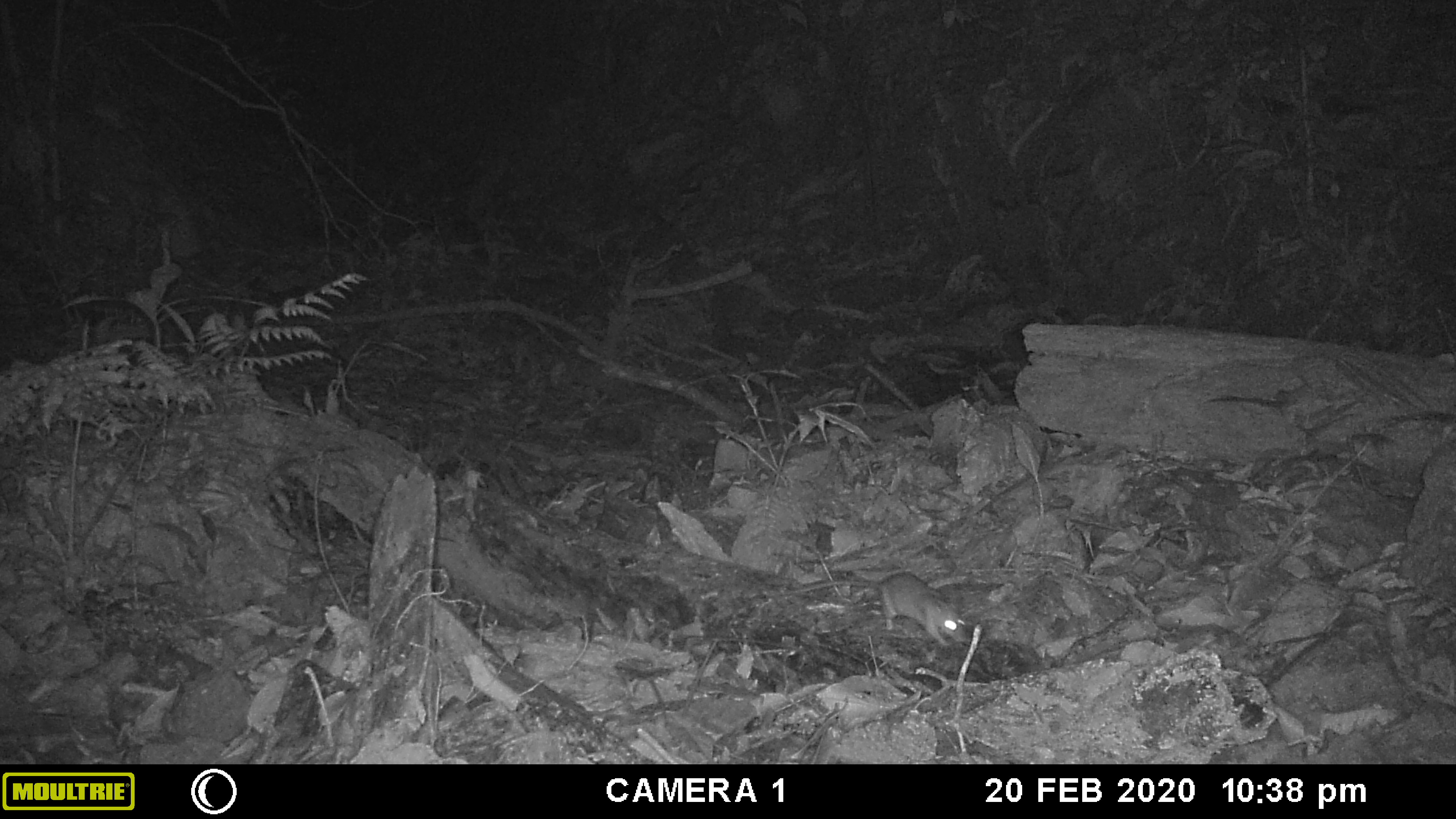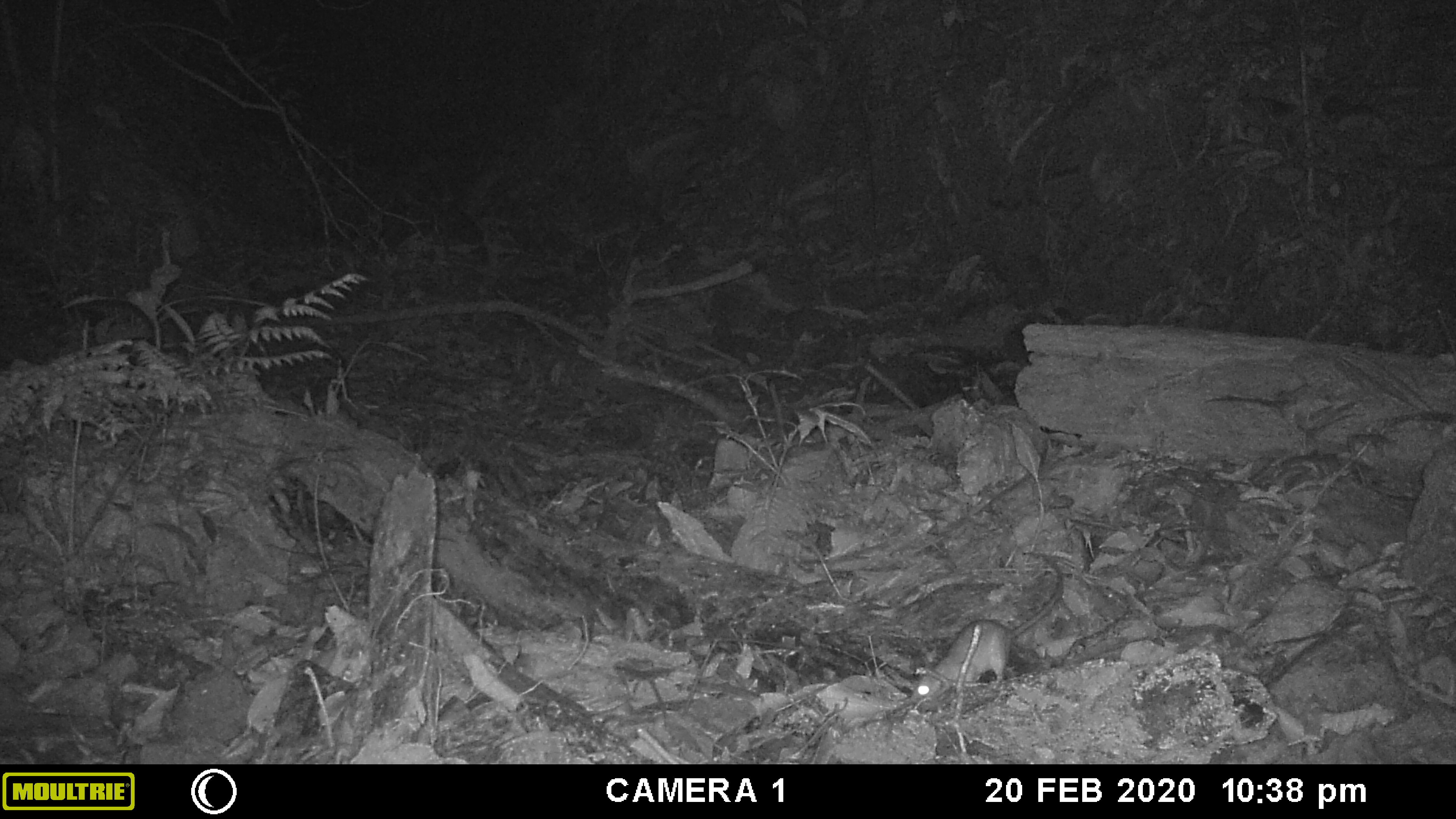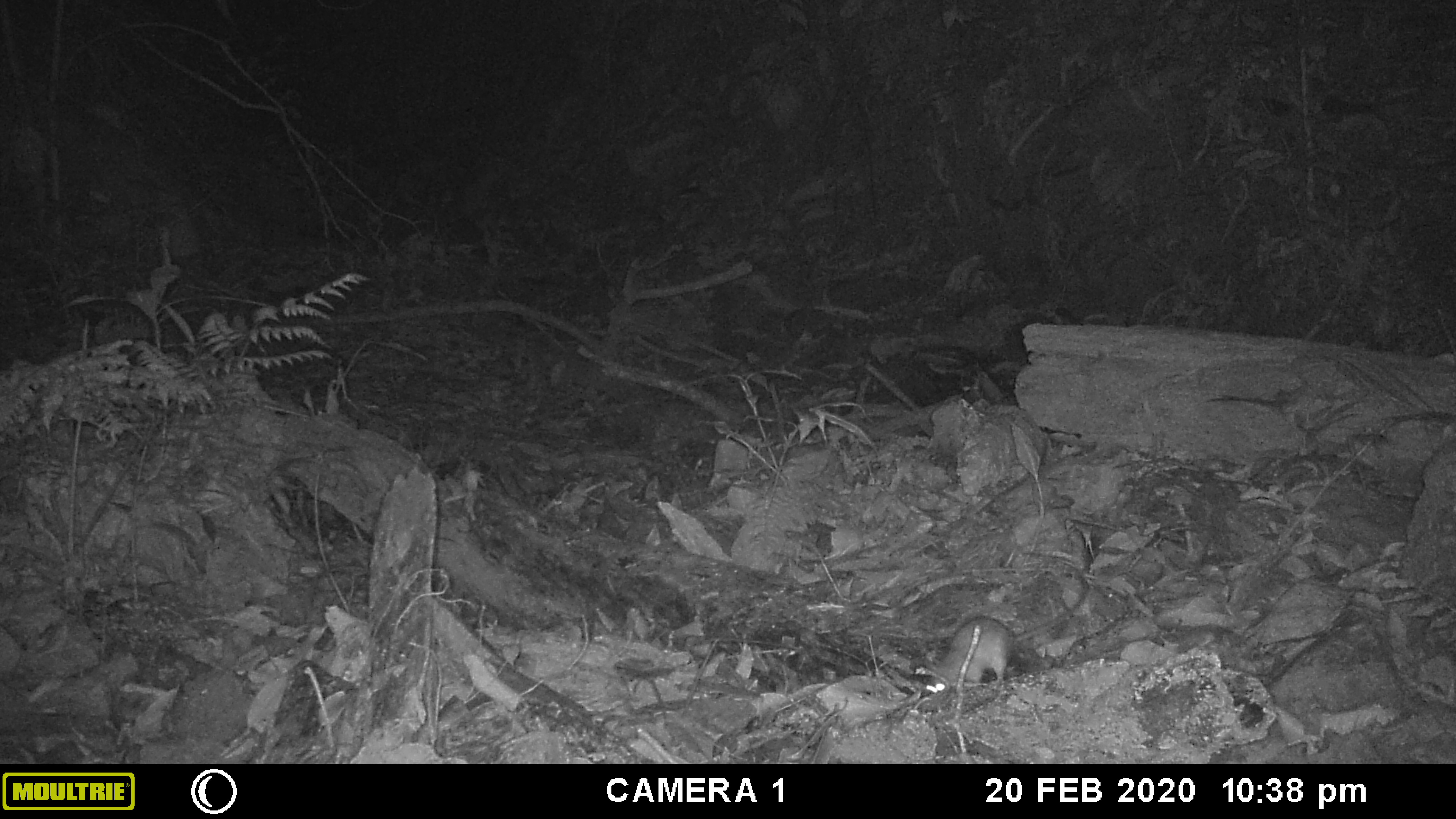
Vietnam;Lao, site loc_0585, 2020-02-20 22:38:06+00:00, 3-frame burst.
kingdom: Animalia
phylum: Chordata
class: Mammalia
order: Rodentia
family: Muridae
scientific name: Muridae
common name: old-world mice and rats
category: unidentified murid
Unidentified murid (old-world mice and rats) (Muridae). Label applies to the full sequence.